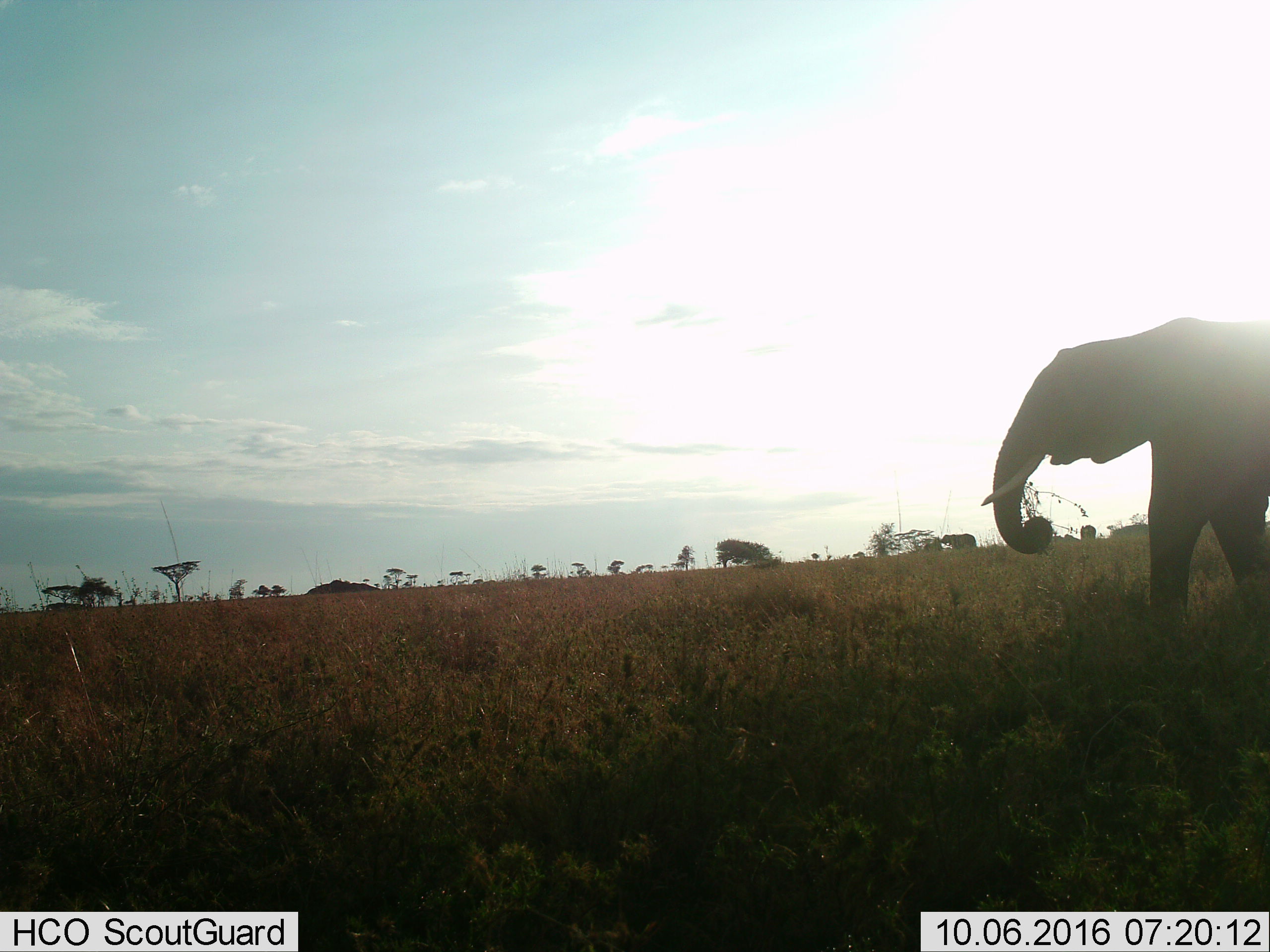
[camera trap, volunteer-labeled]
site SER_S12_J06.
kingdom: Animalia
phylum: Chordata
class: Mammalia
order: Proboscidea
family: Elephantidae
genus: Loxodonta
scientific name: Loxodonta africana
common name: african bush elephant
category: elephant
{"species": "elephant (african bush elephant) (Loxodonta africana)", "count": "2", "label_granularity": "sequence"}